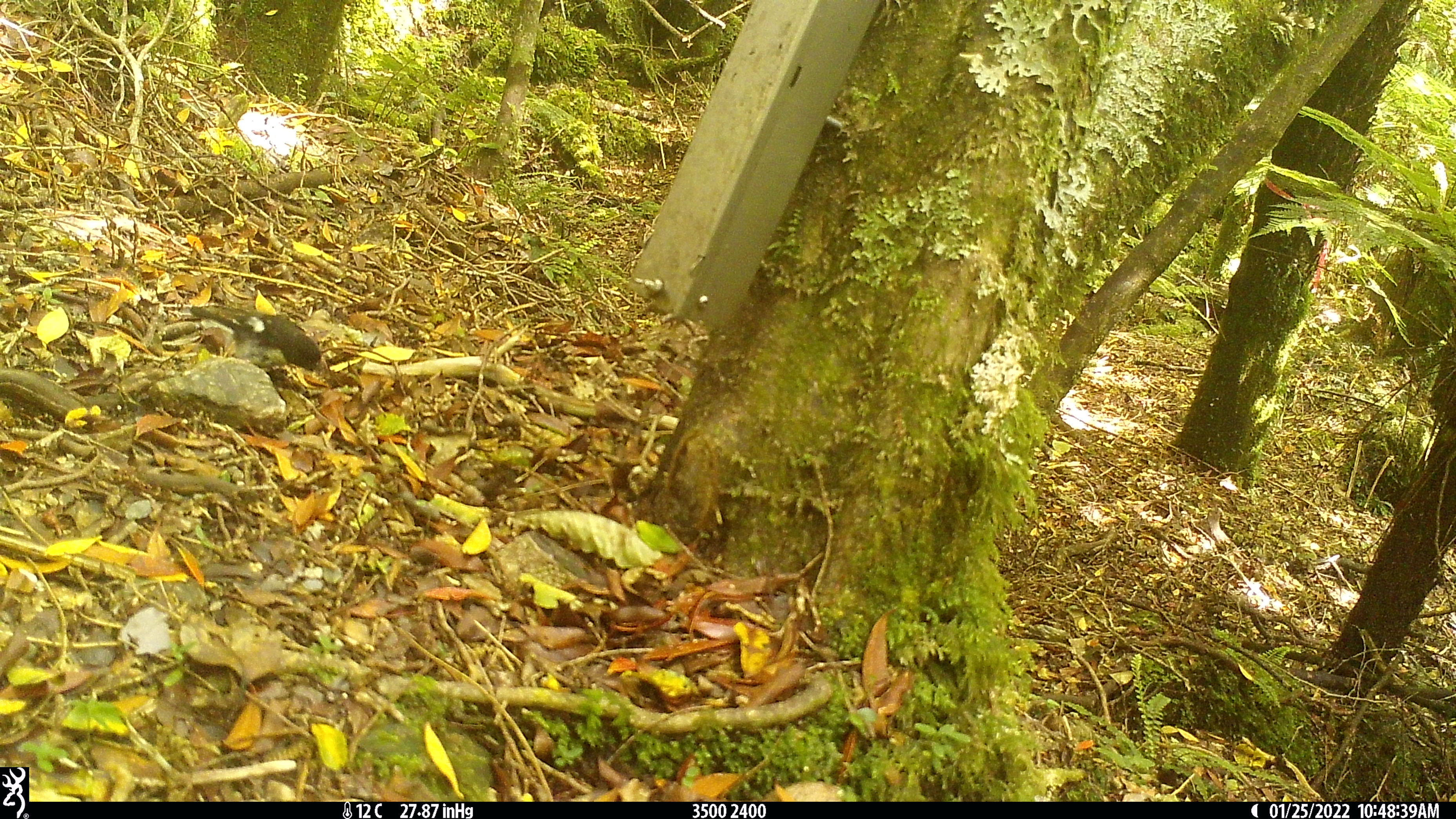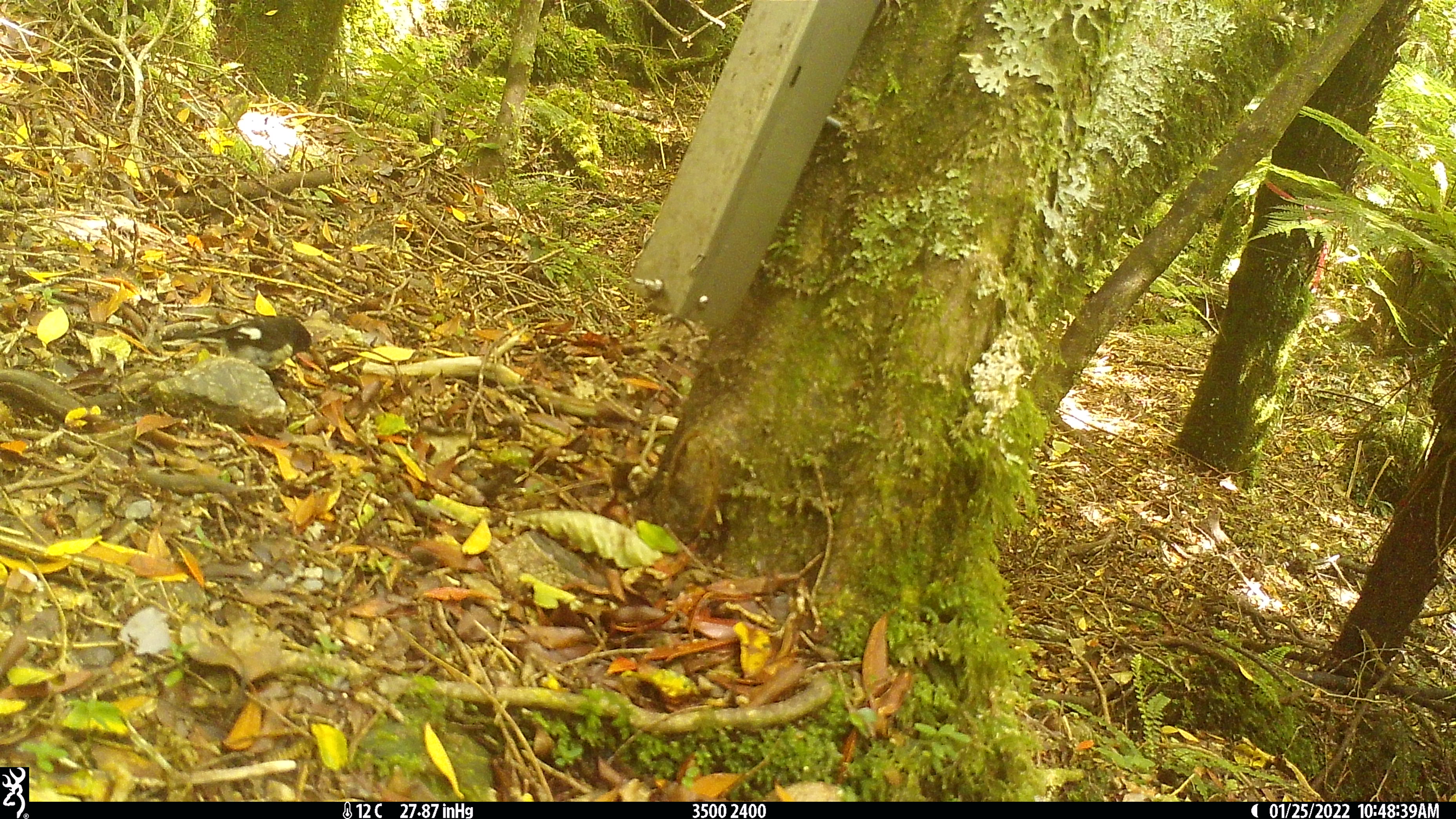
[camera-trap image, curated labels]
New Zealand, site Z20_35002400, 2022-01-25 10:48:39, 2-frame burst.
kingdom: Animalia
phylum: Chordata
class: Aves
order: Passeriformes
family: Petroicidae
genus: Petroica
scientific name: Petroica macrocephala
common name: tomtit